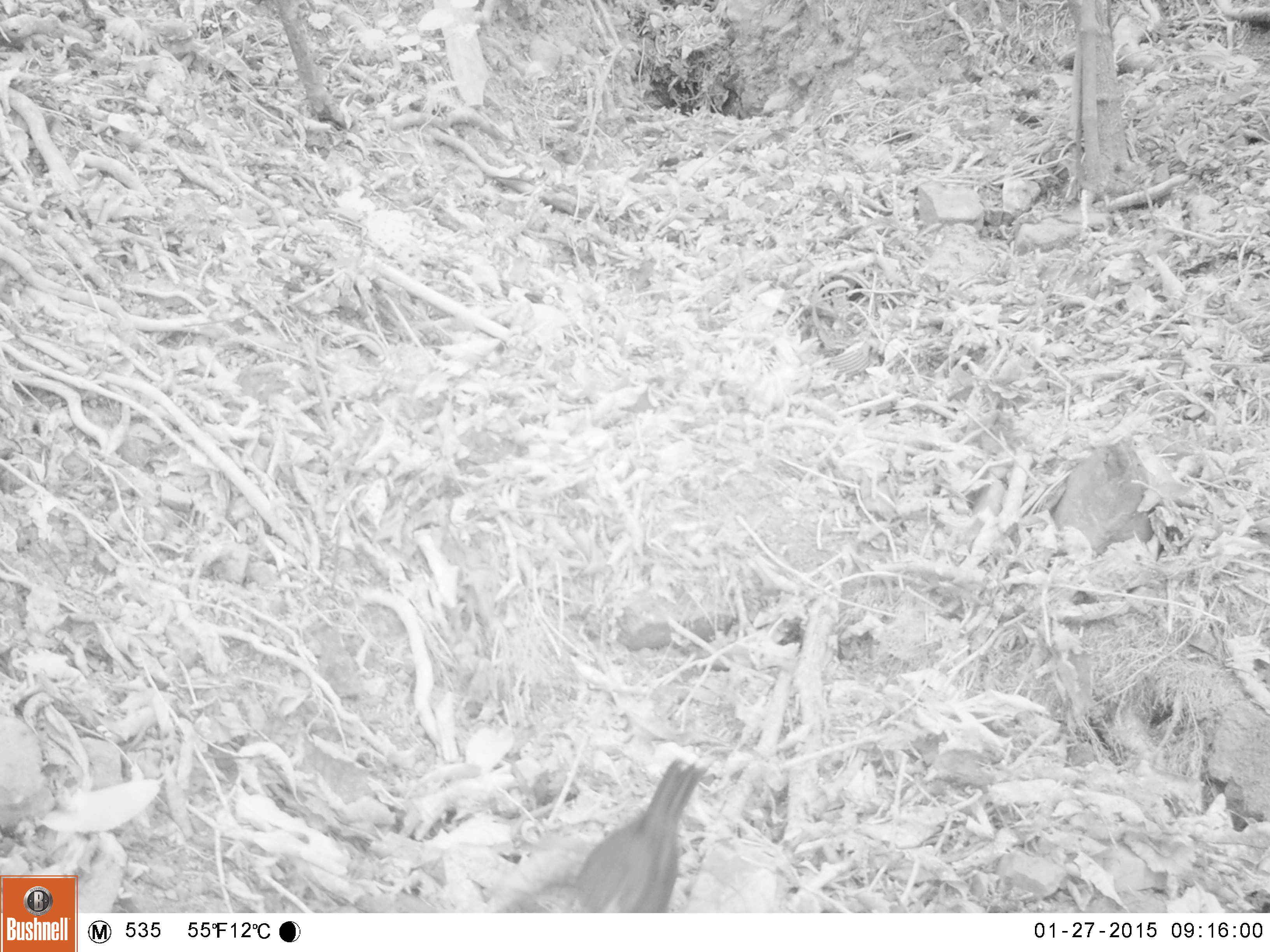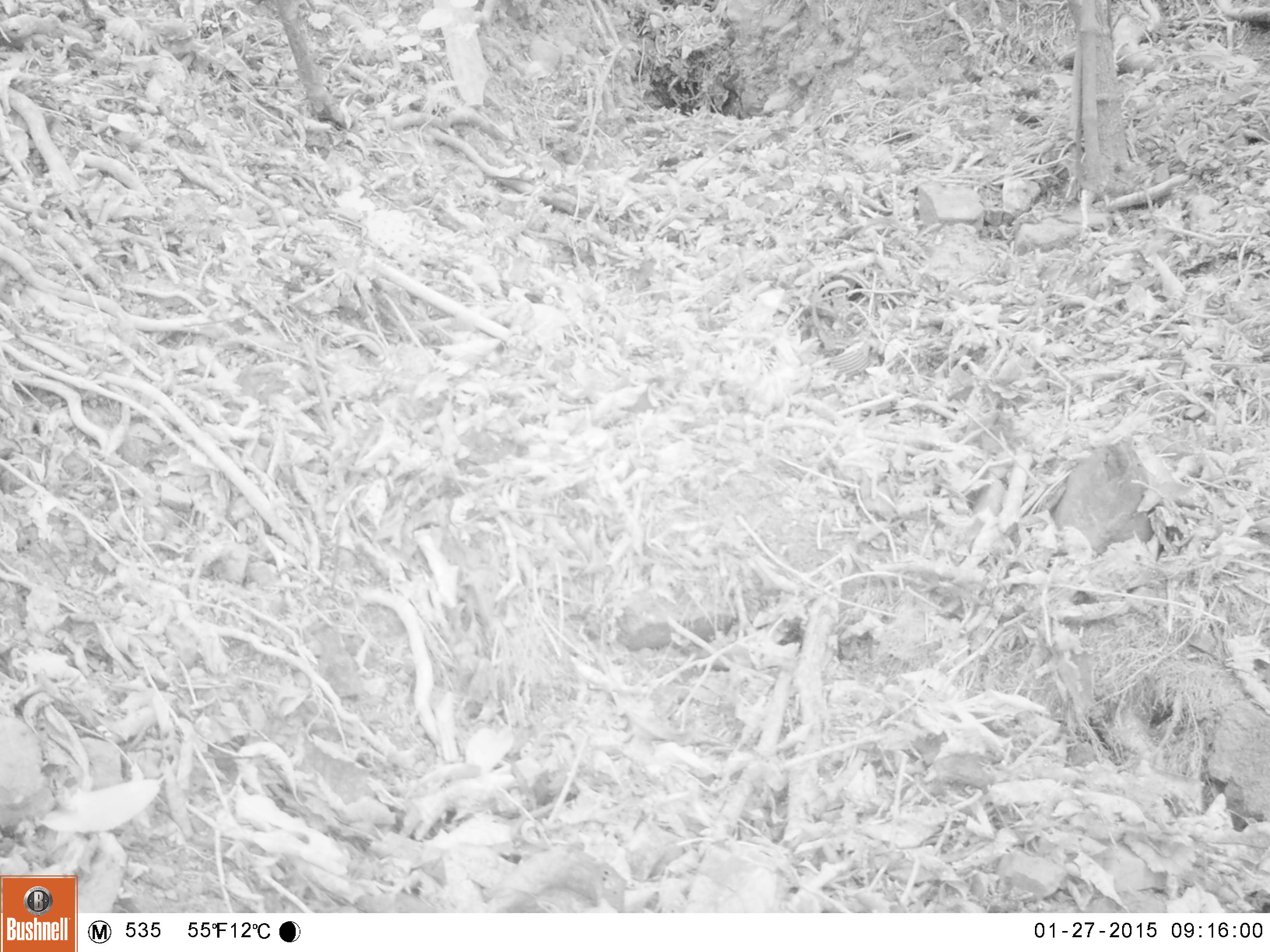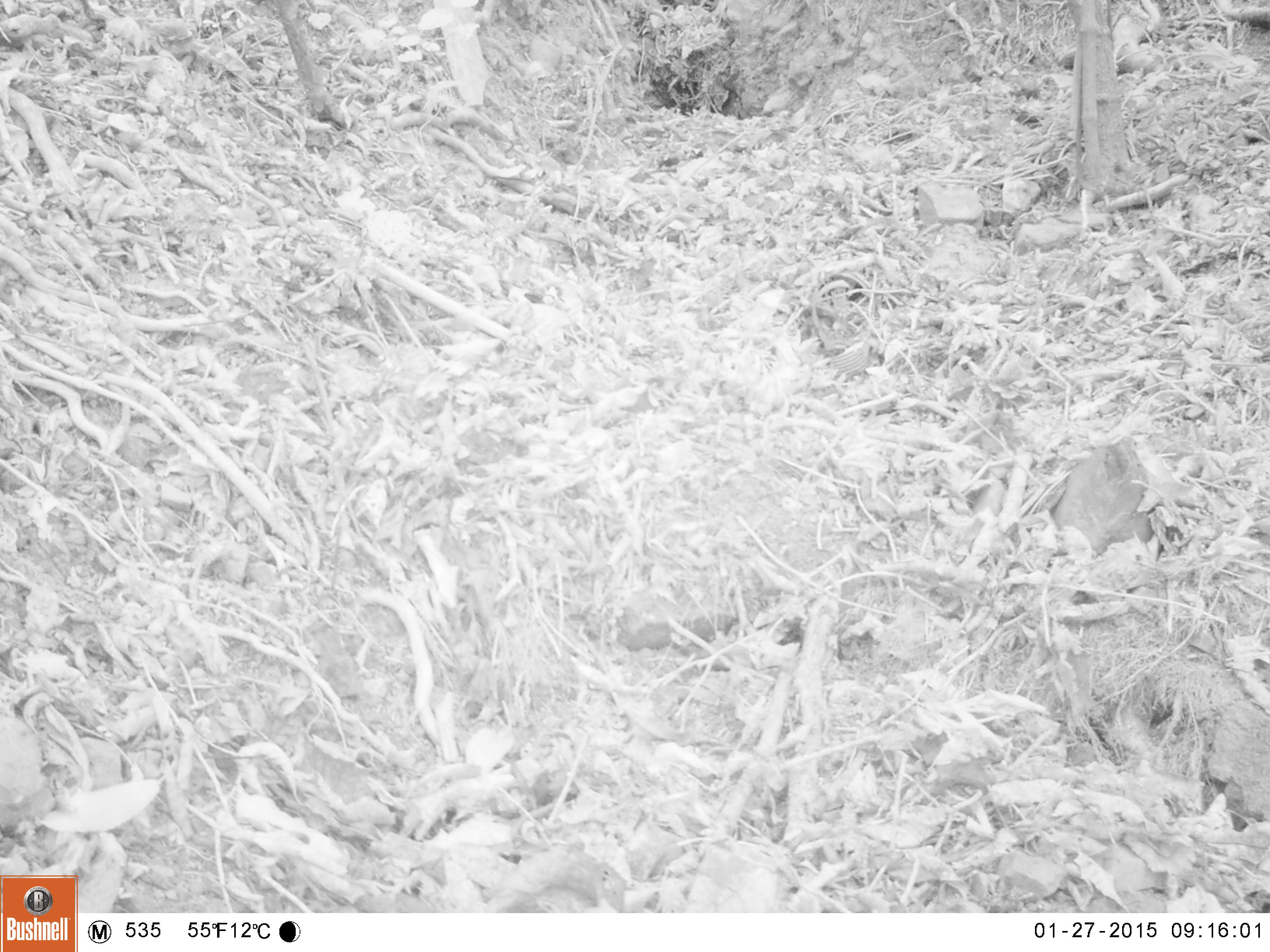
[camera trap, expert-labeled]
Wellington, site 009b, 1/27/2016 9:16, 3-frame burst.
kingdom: Animalia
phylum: Chordata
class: Aves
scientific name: Aves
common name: bird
Bird (Aves).